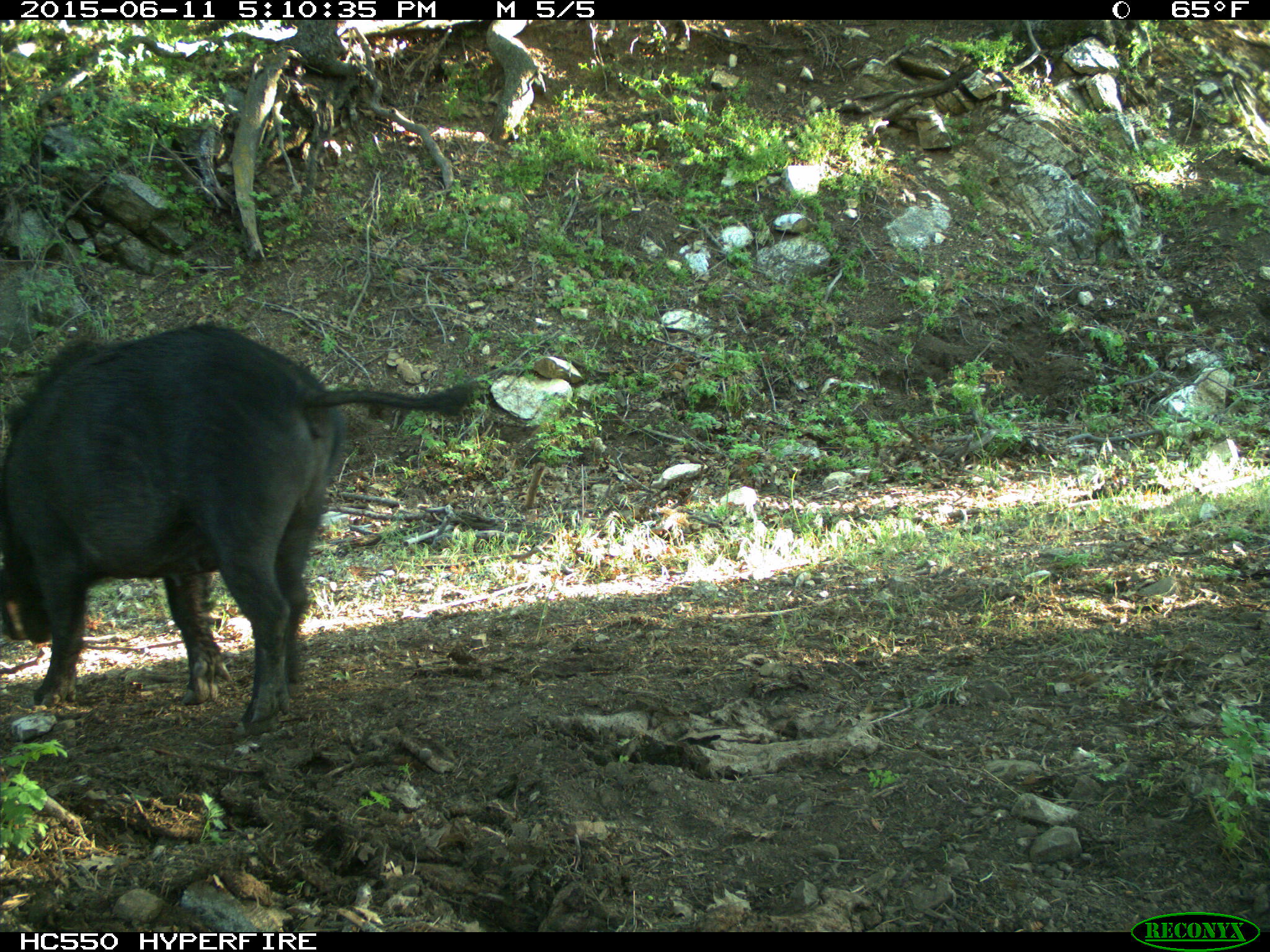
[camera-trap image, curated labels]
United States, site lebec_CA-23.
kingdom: Animalia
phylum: Chordata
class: Mammalia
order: Artiodactyla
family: Suidae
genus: Sus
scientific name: Sus scrofa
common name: wild boar